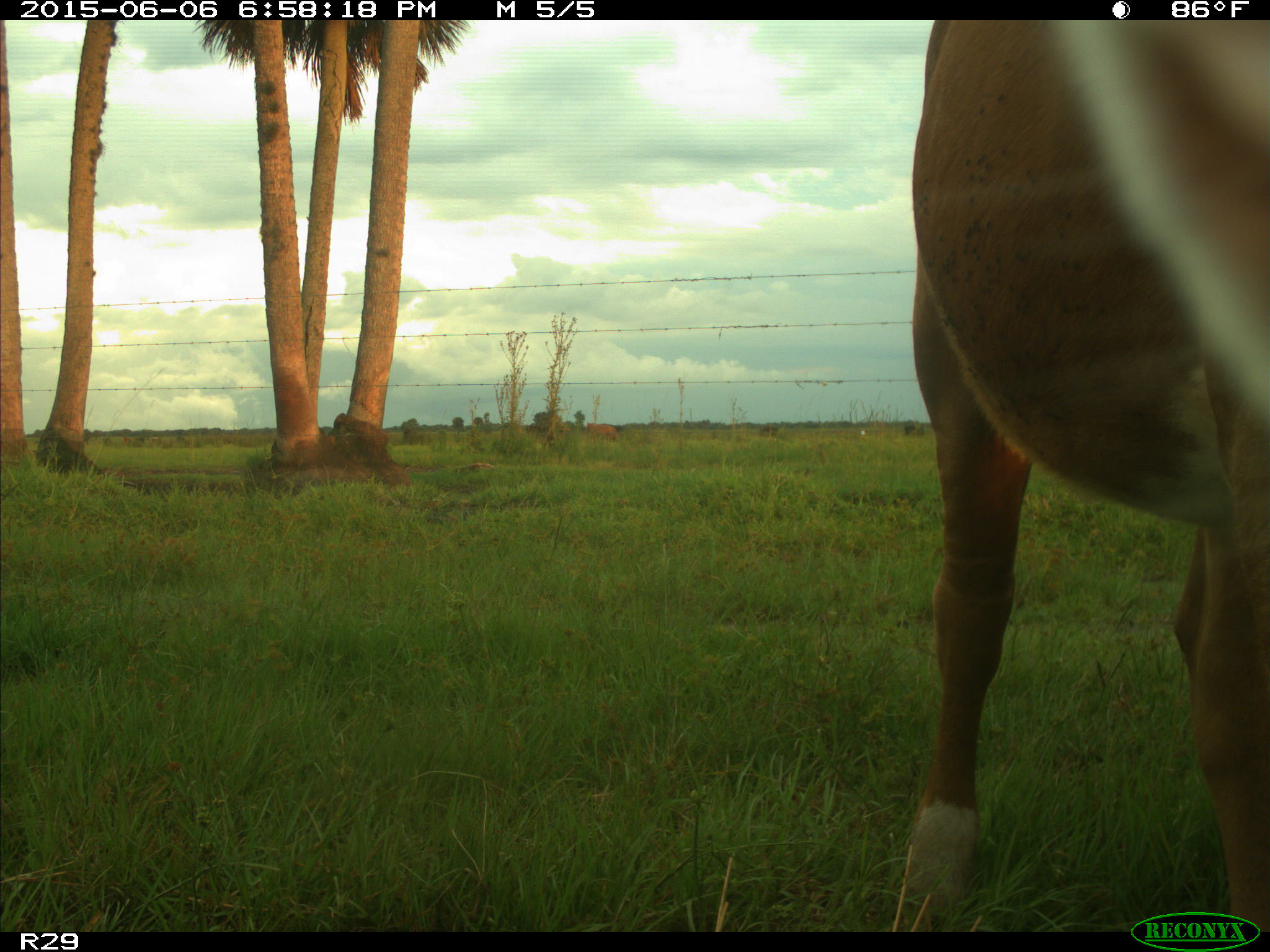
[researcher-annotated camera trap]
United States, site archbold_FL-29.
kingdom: Animalia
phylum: Chordata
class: Mammalia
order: Artiodactyla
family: Bovidae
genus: Bos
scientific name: Bos taurus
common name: domestic cow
Bos taurus (domestic cow).